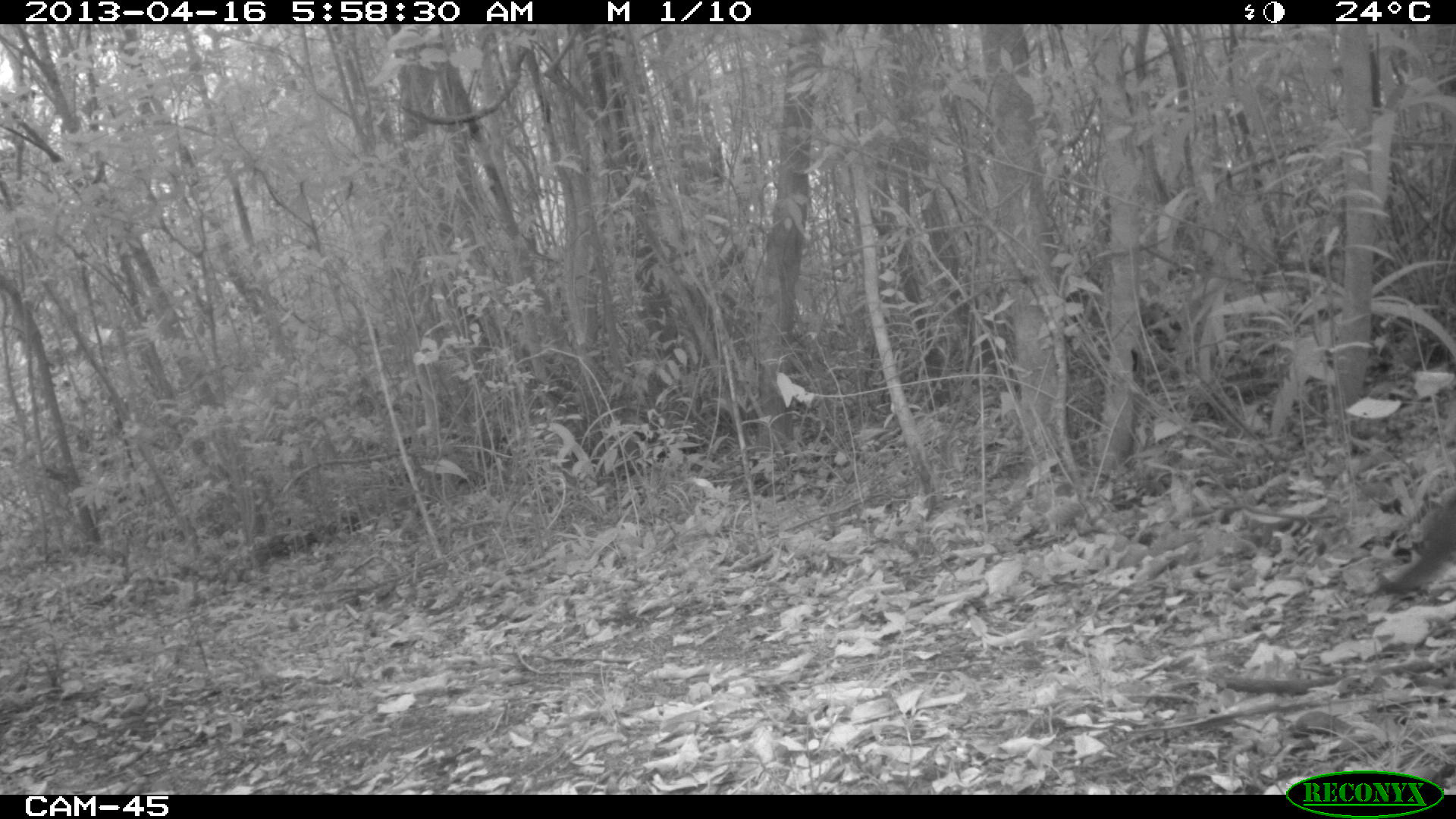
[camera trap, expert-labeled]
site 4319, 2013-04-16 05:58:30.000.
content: unidentified animal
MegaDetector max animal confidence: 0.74